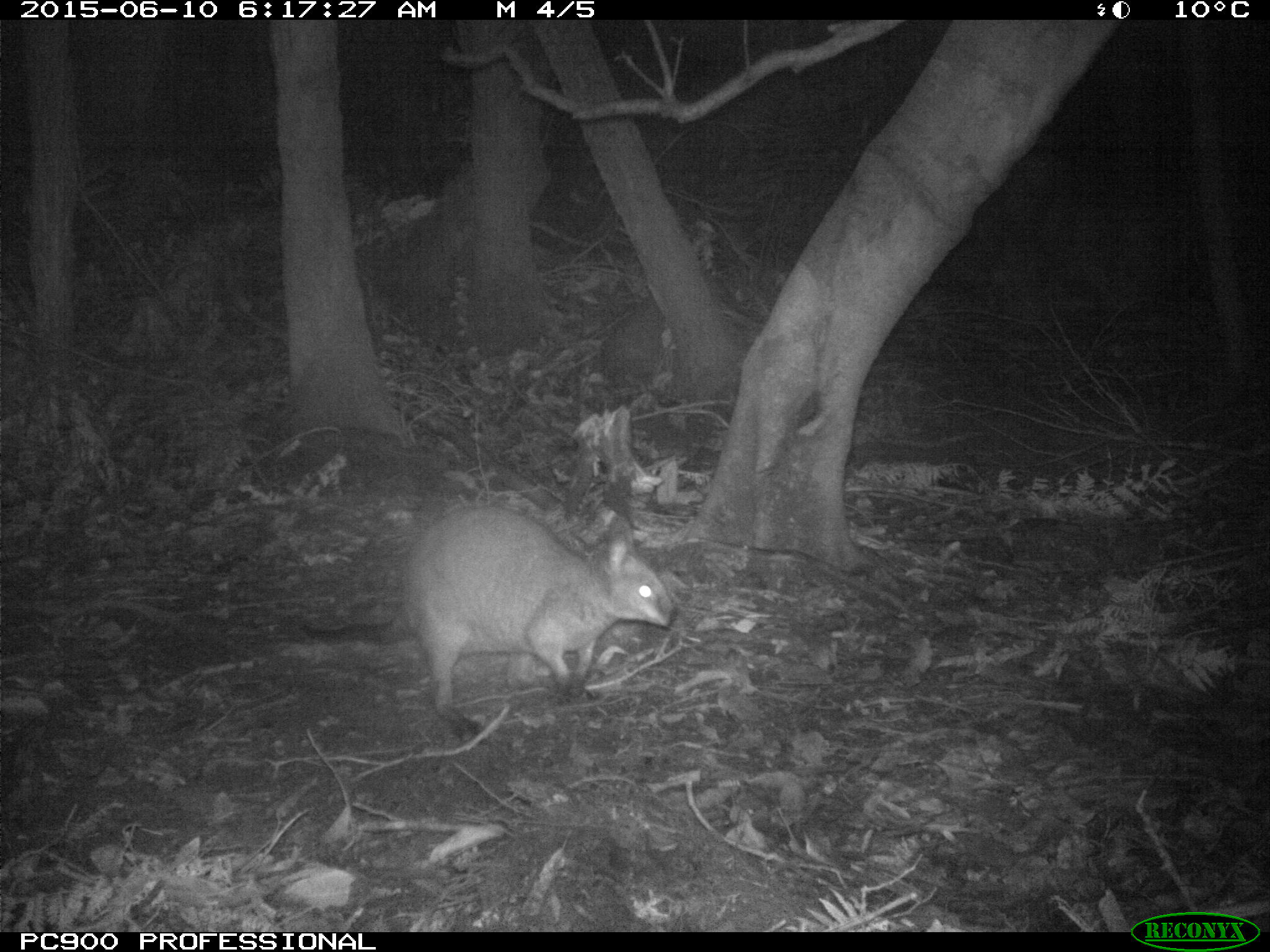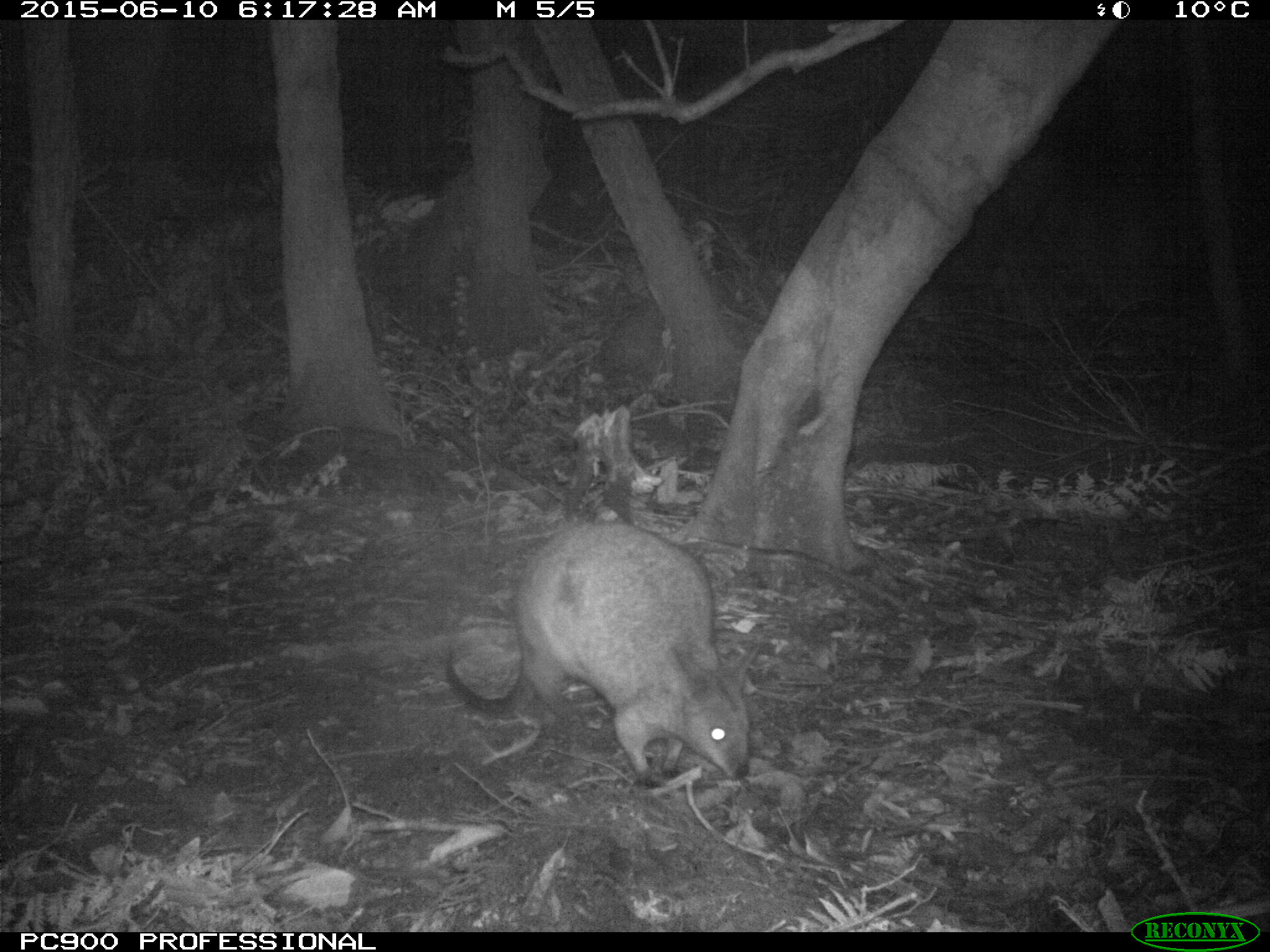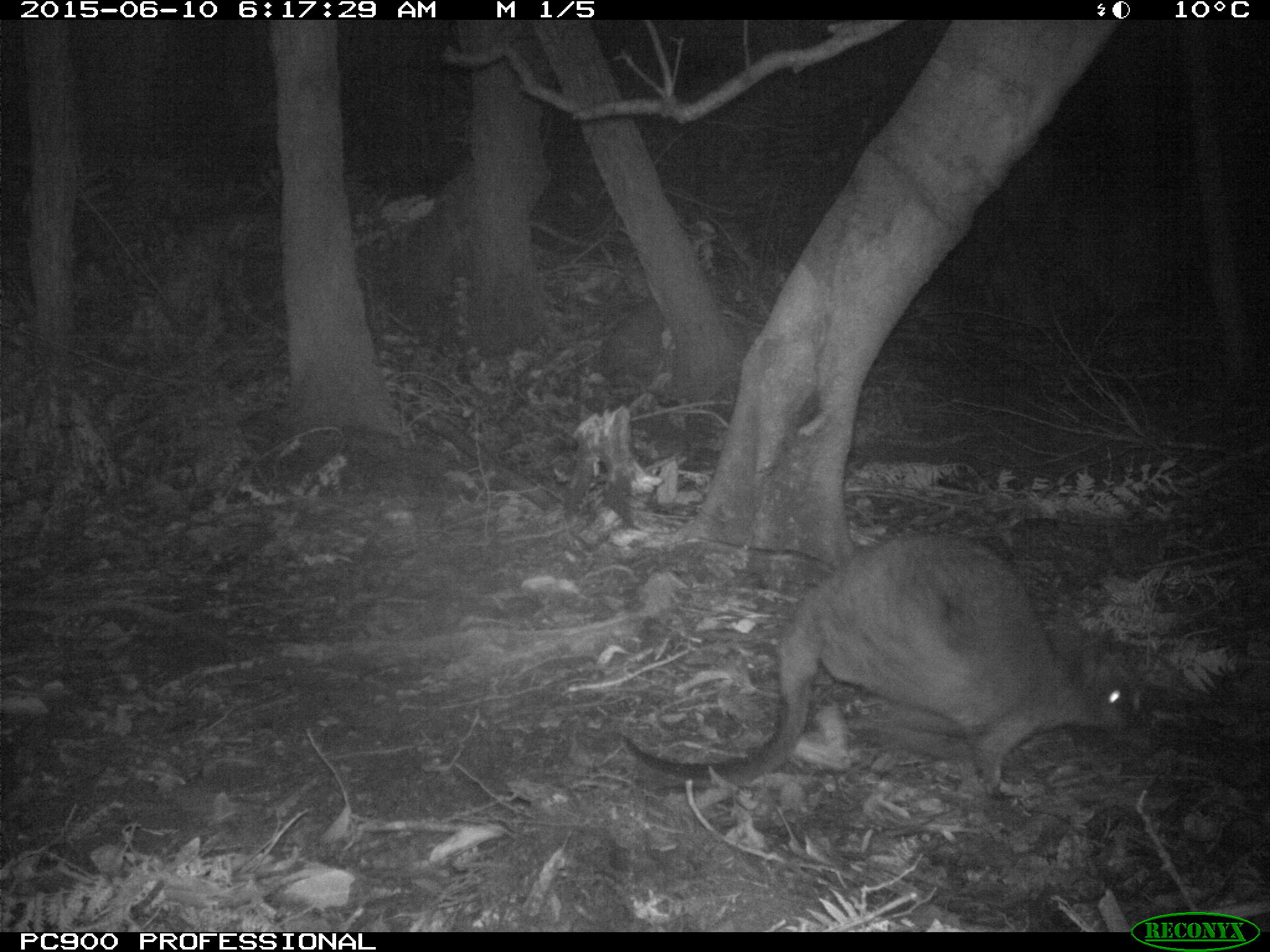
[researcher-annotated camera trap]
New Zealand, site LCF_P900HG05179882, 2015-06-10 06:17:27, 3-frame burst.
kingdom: Animalia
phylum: Chordata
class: Mammalia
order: Diprotodontia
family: Macropodidae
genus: Notamacropus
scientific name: Notamacropus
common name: wallaby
Wallaby (Notamacropus).